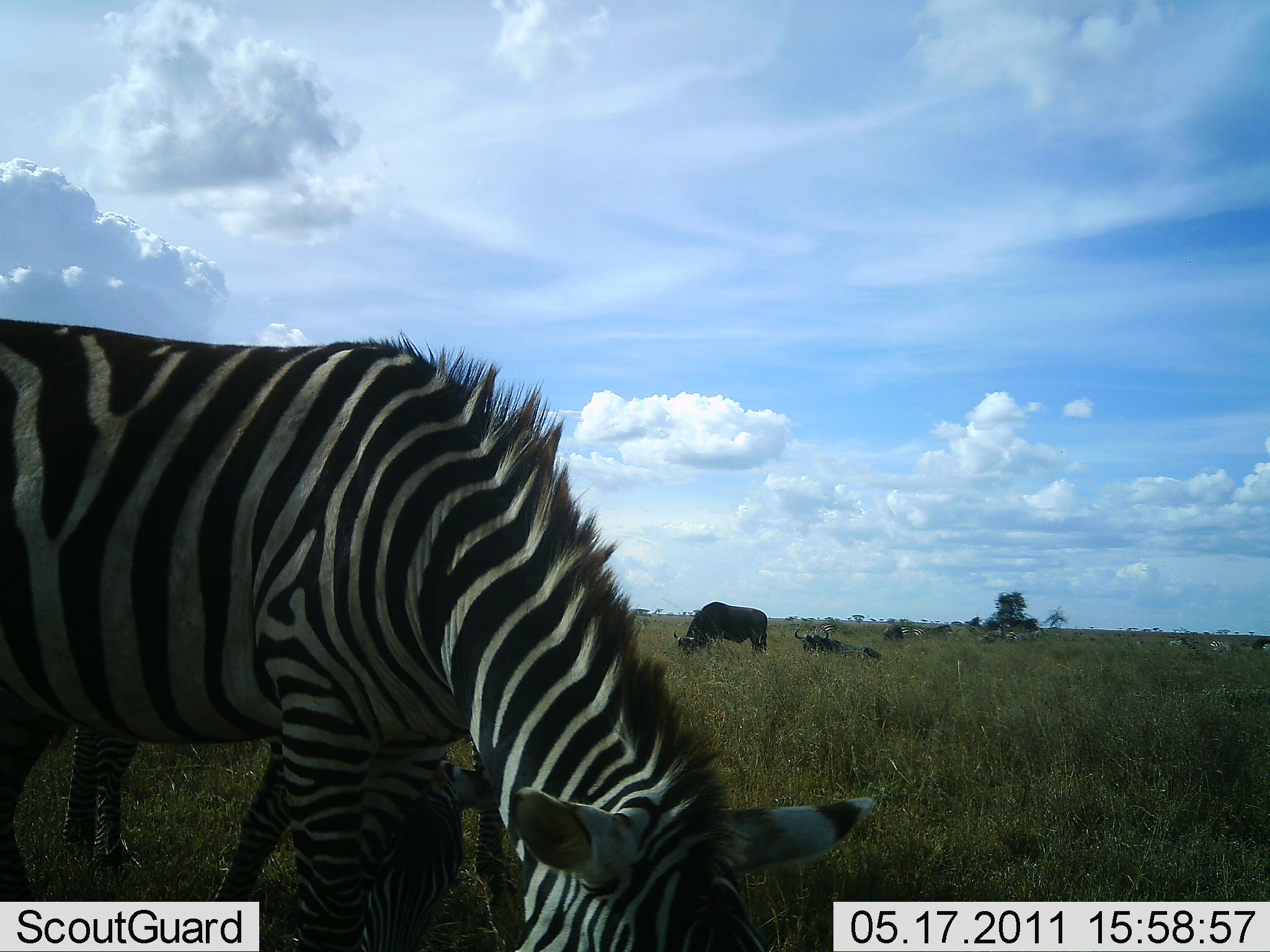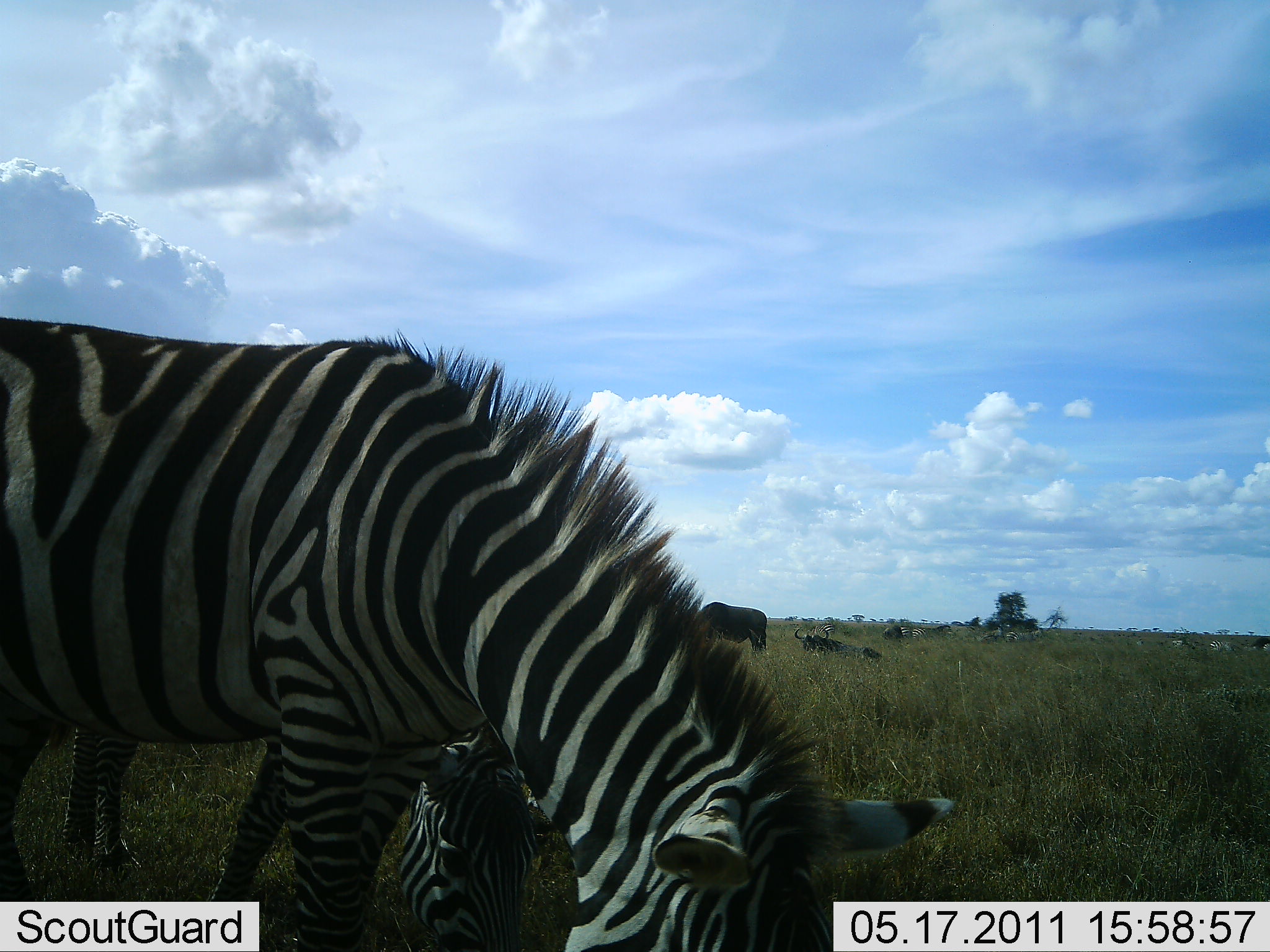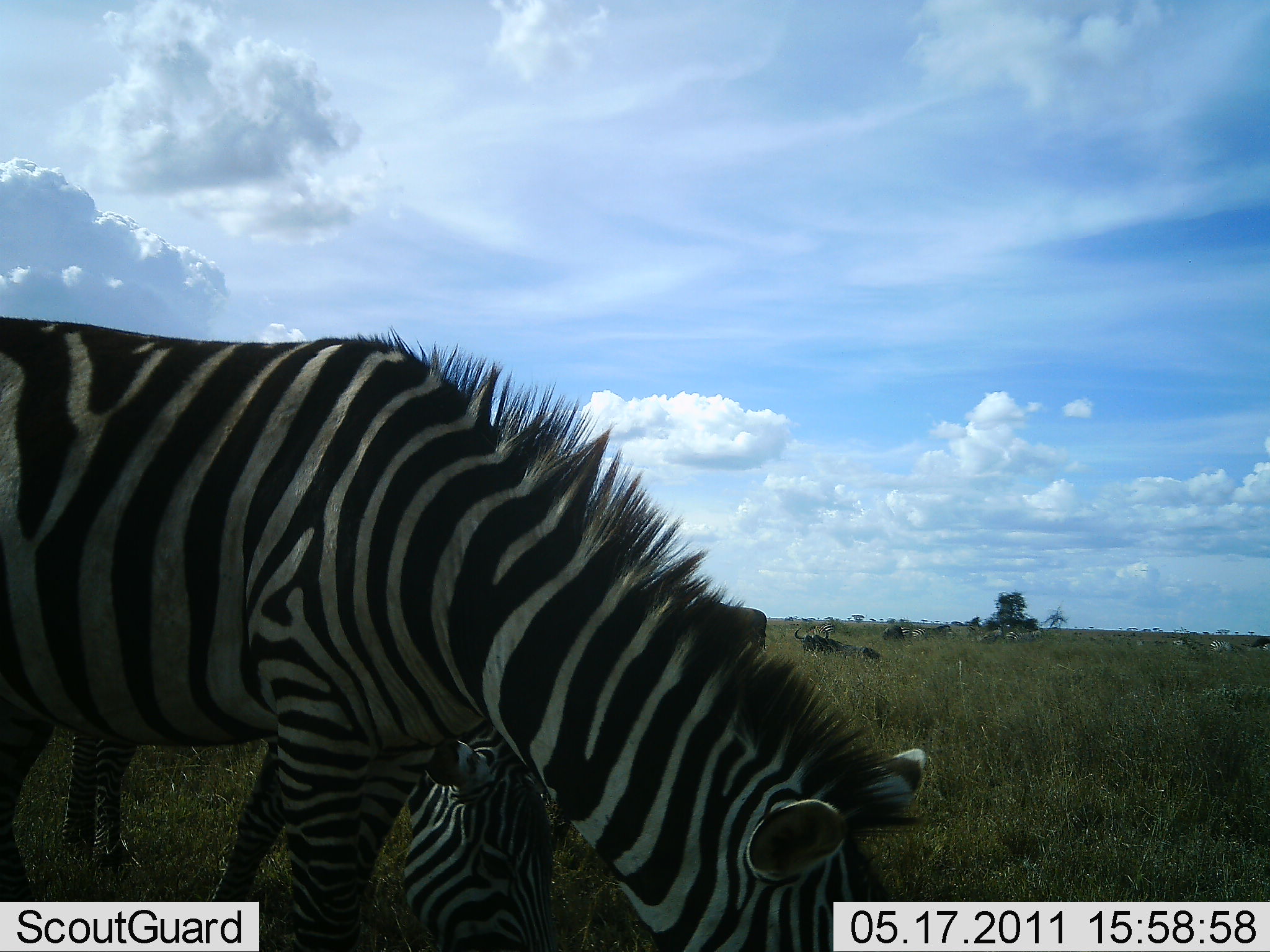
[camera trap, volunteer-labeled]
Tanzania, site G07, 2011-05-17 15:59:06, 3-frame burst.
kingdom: Animalia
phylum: Chordata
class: Mammalia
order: Artiodactyla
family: Bovidae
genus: Connochaetes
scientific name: Connochaetes taurinus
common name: blue wildebeest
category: wildebeest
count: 3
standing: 60%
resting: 100%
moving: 0%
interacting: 0%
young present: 0%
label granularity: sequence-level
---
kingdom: Animalia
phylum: Chordata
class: Mammalia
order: Perissodactyla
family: Equidae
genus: Equus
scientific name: Equus quagga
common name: plains zebra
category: zebra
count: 2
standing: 44%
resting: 6%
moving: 0%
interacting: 0%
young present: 39%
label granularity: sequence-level